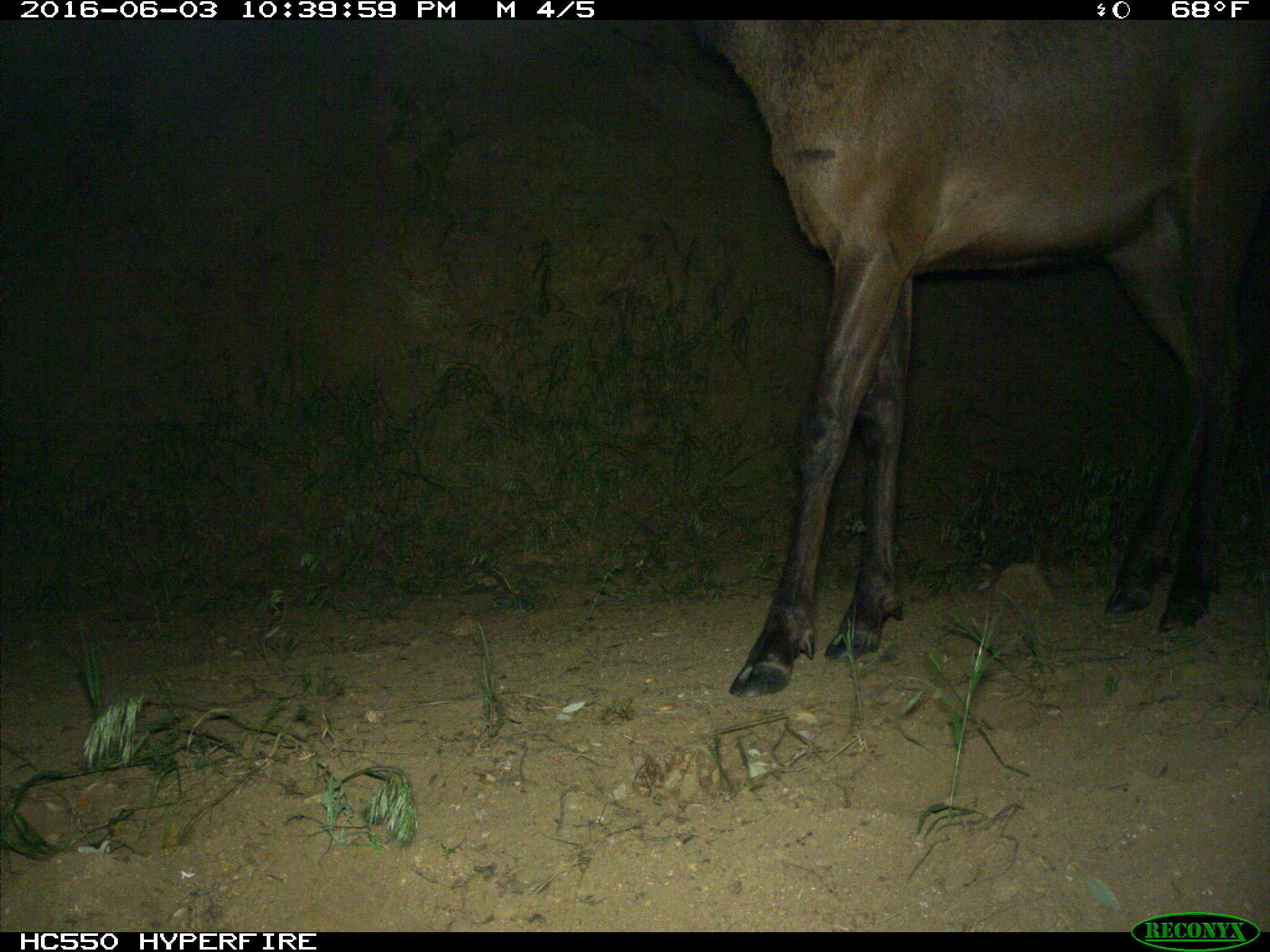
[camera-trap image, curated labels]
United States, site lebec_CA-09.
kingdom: Animalia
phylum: Chordata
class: Mammalia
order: Artiodactyla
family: Cervidae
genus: Cervus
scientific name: Cervus canadensis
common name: elk